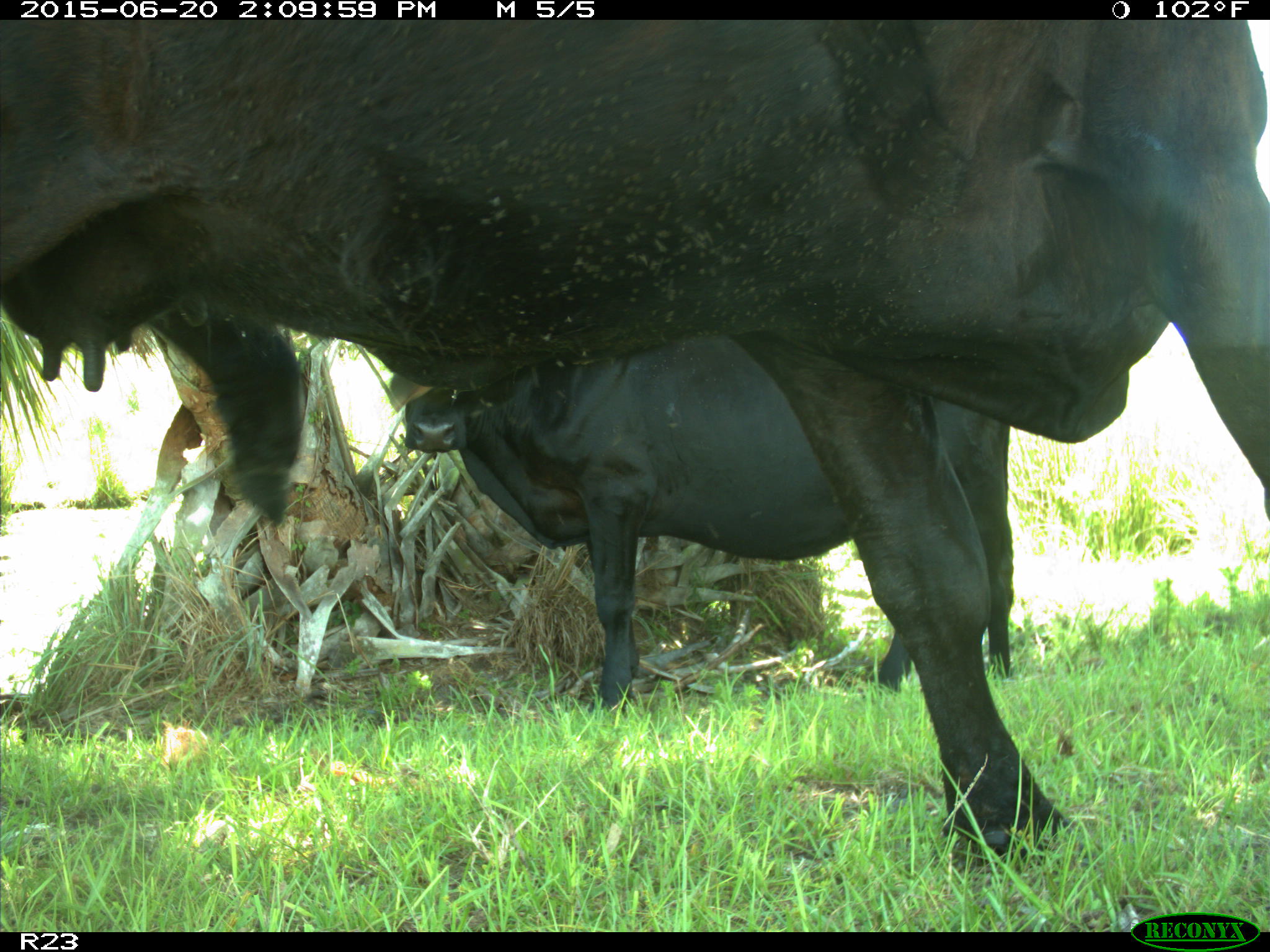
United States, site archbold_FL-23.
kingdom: Animalia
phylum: Chordata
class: Mammalia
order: Artiodactyla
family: Bovidae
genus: Bos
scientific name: Bos taurus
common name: domestic cow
Bos taurus (domestic cow).